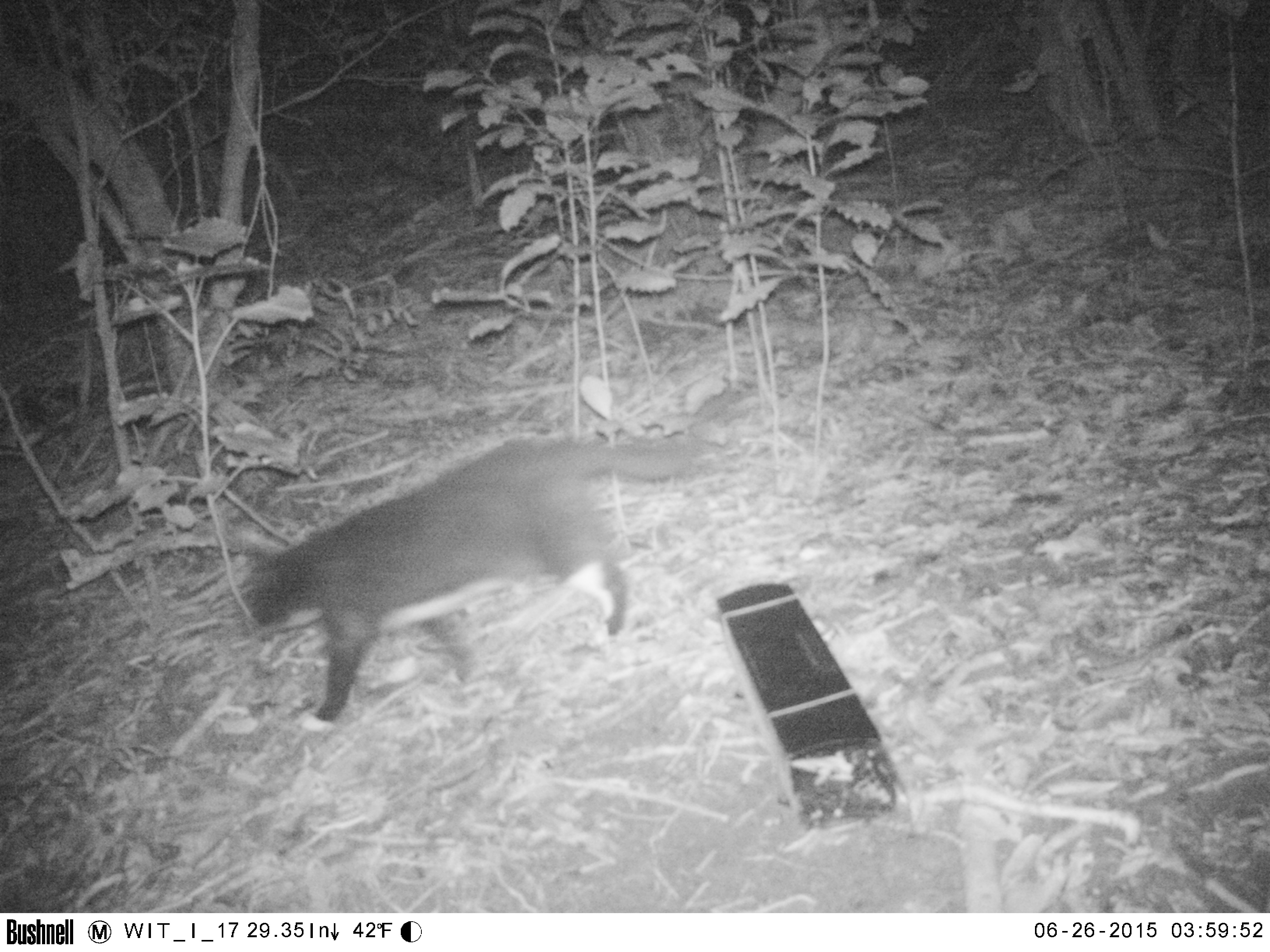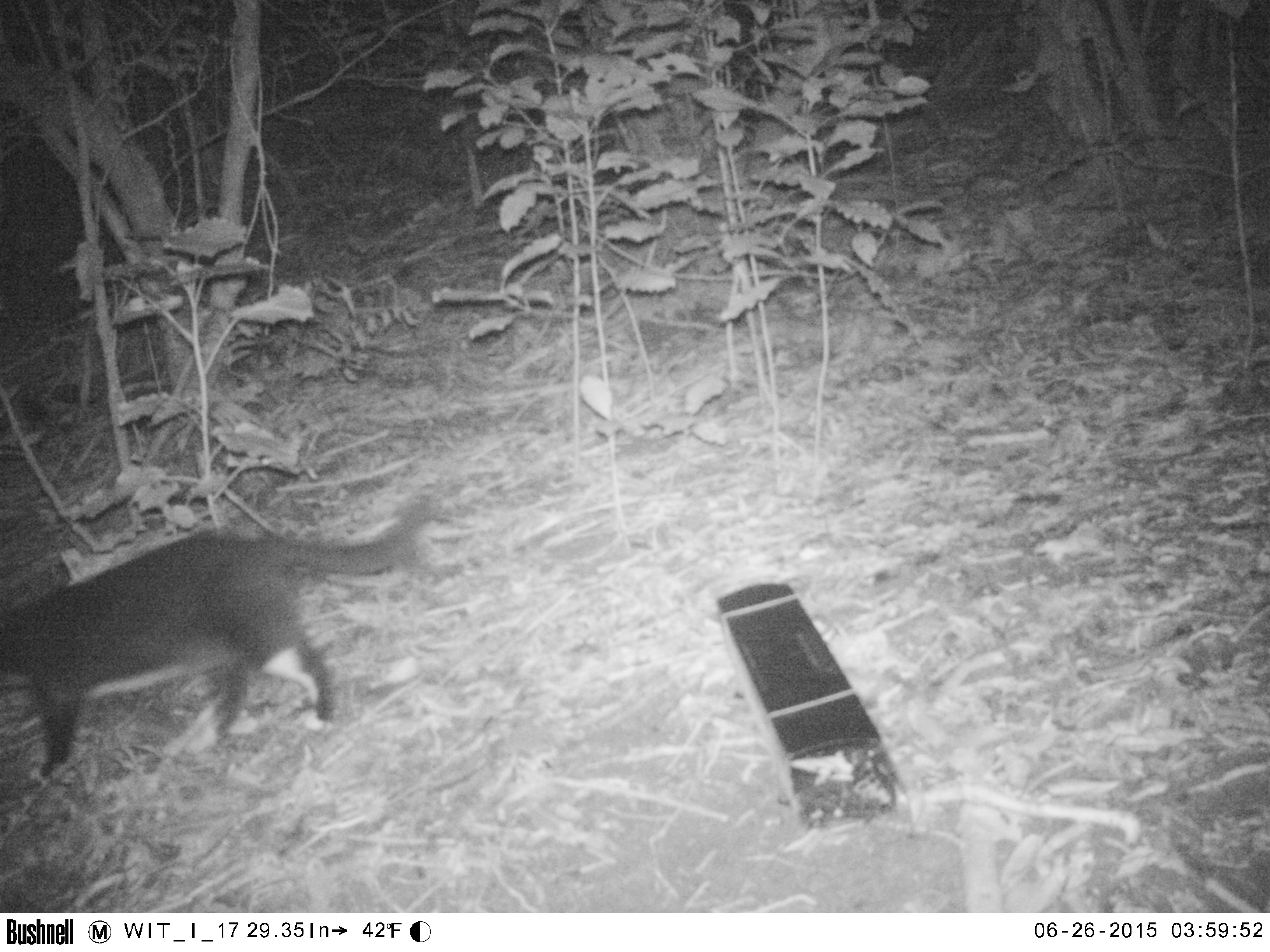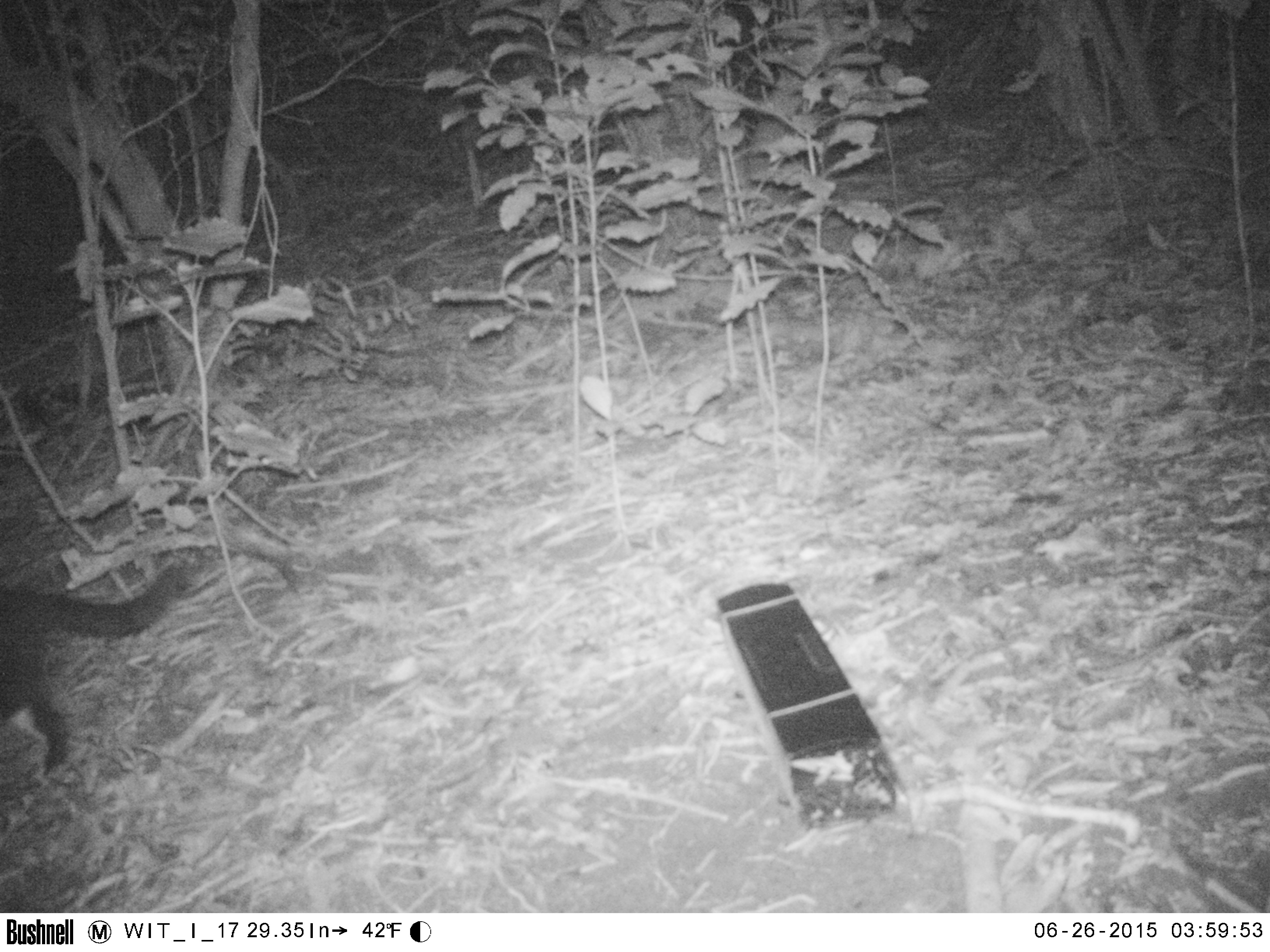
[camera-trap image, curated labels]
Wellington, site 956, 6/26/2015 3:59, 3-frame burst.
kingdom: Animalia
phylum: Chordata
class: Mammalia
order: Carnivora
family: Felidae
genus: Felis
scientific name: Felis catus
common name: cat